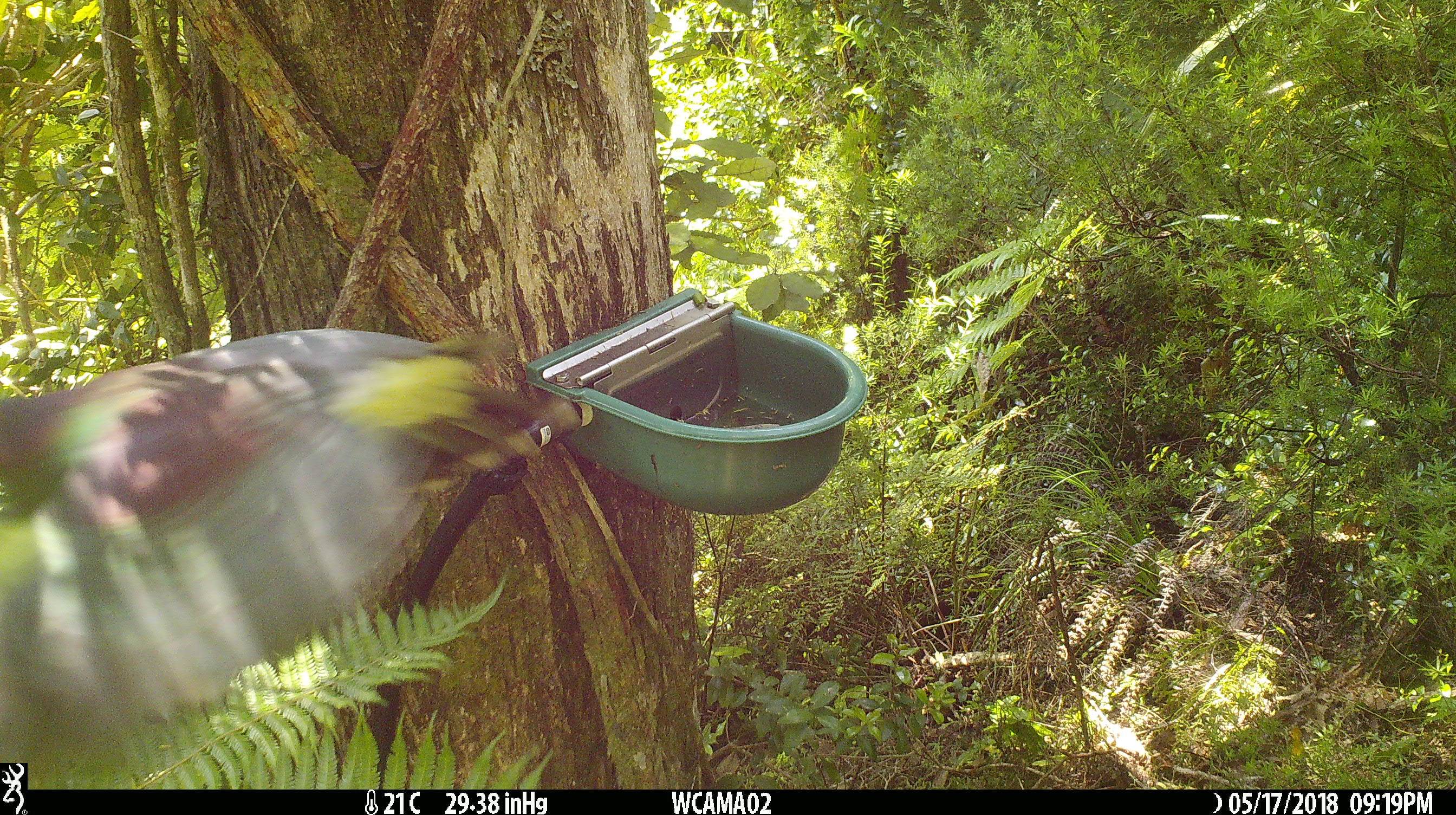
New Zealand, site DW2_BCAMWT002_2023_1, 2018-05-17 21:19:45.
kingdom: Animalia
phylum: Chordata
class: Aves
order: Columbiformes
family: Columbidae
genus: Hemiphaga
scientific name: Hemiphaga novaeseelandiae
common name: new zealand pigeon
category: kereru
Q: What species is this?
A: Kereru (new zealand pigeon) (Hemiphaga novaeseelandiae).